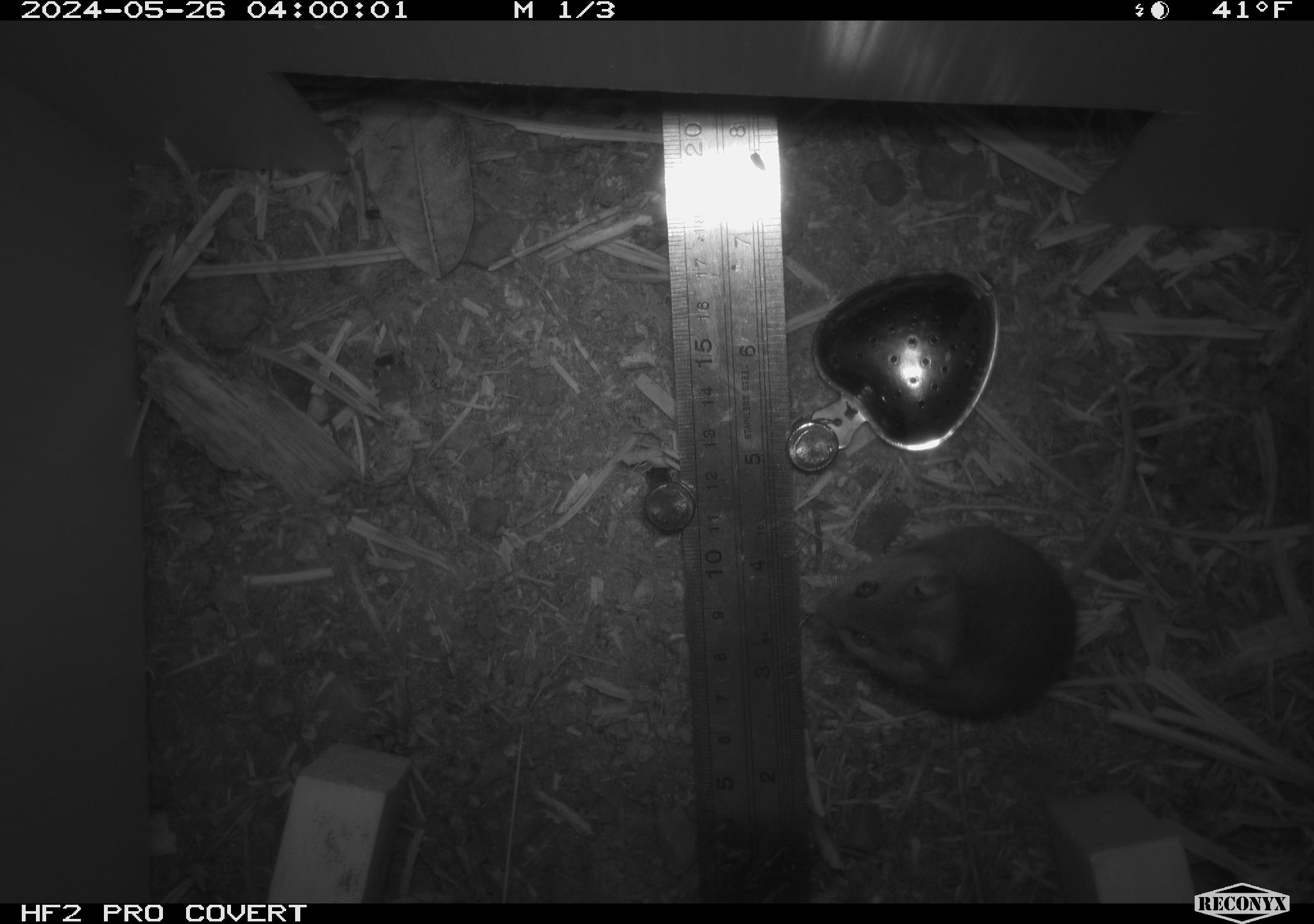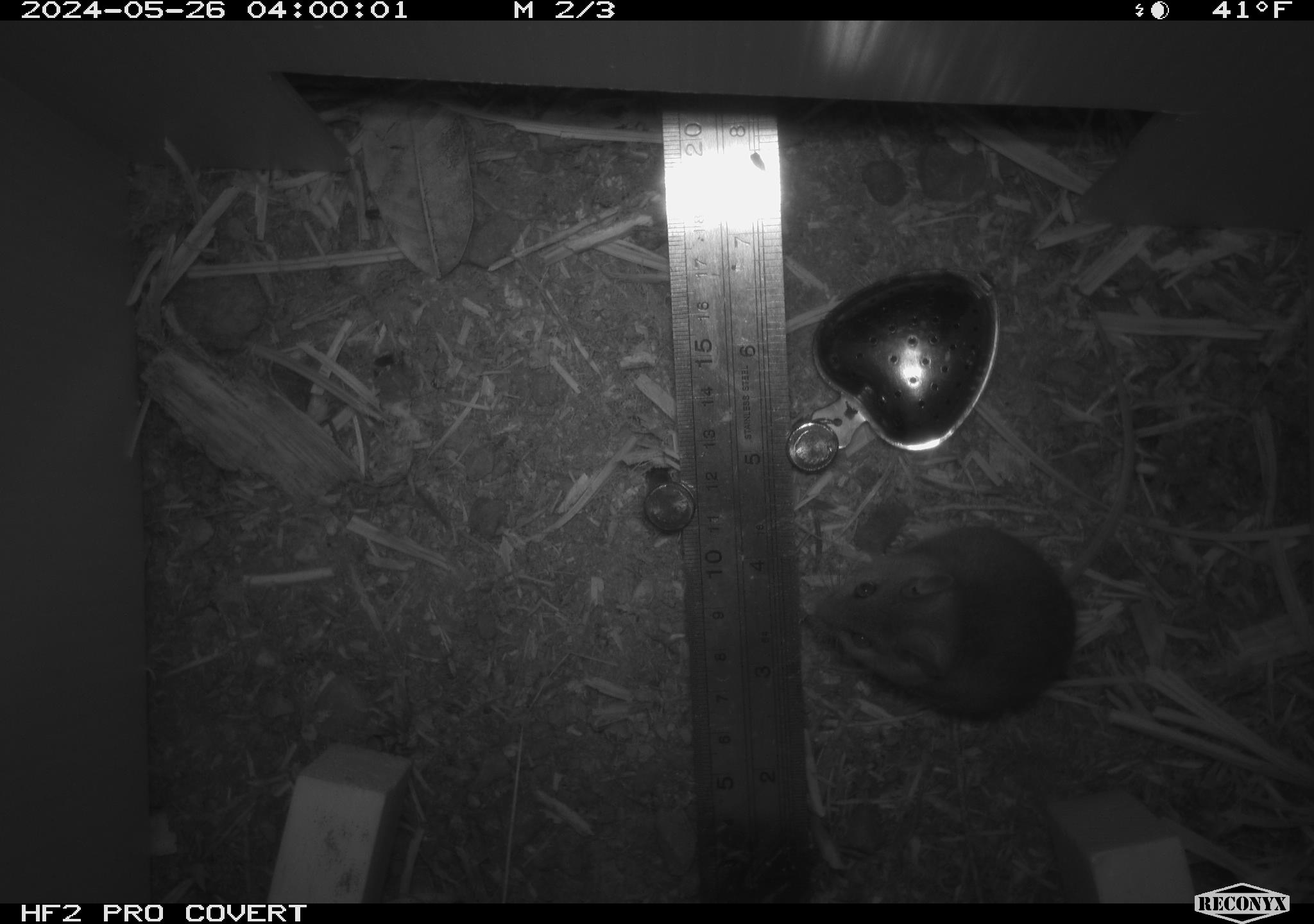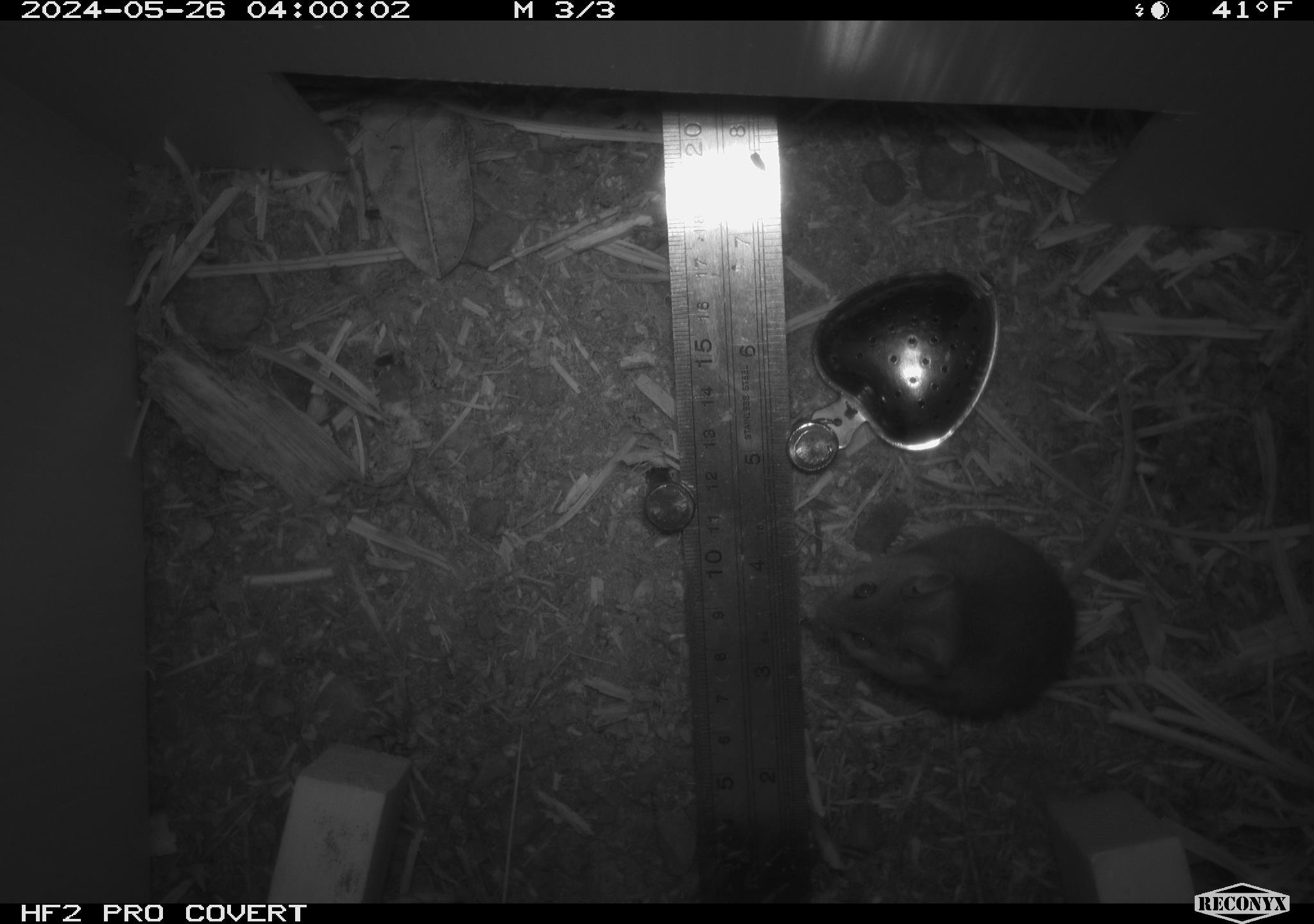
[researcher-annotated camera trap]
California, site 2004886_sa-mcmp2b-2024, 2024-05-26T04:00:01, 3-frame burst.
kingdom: Animalia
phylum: Chordata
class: Mammalia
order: Rodentia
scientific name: Rodentia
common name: mouse species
Mouse species (Rodentia).